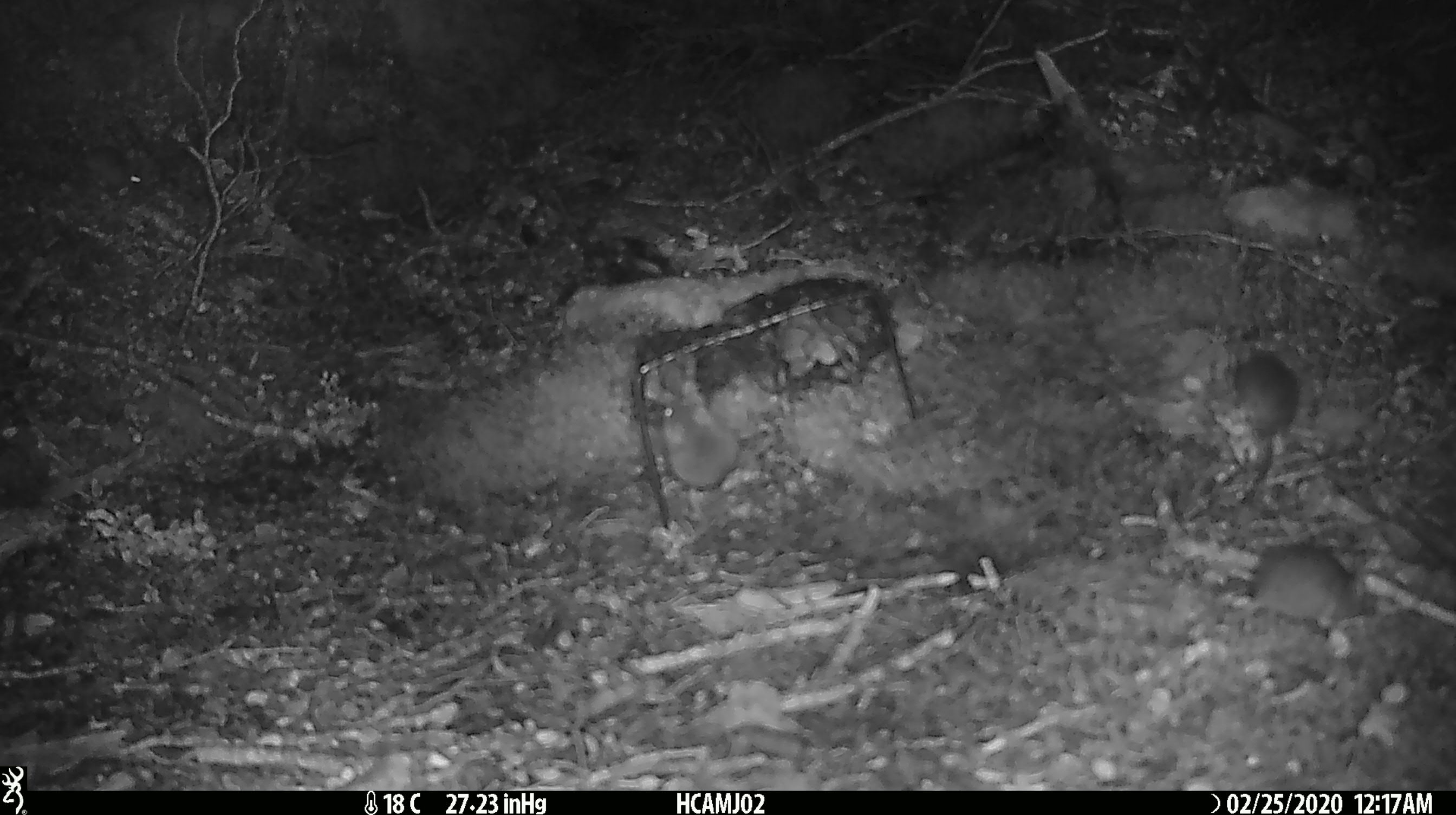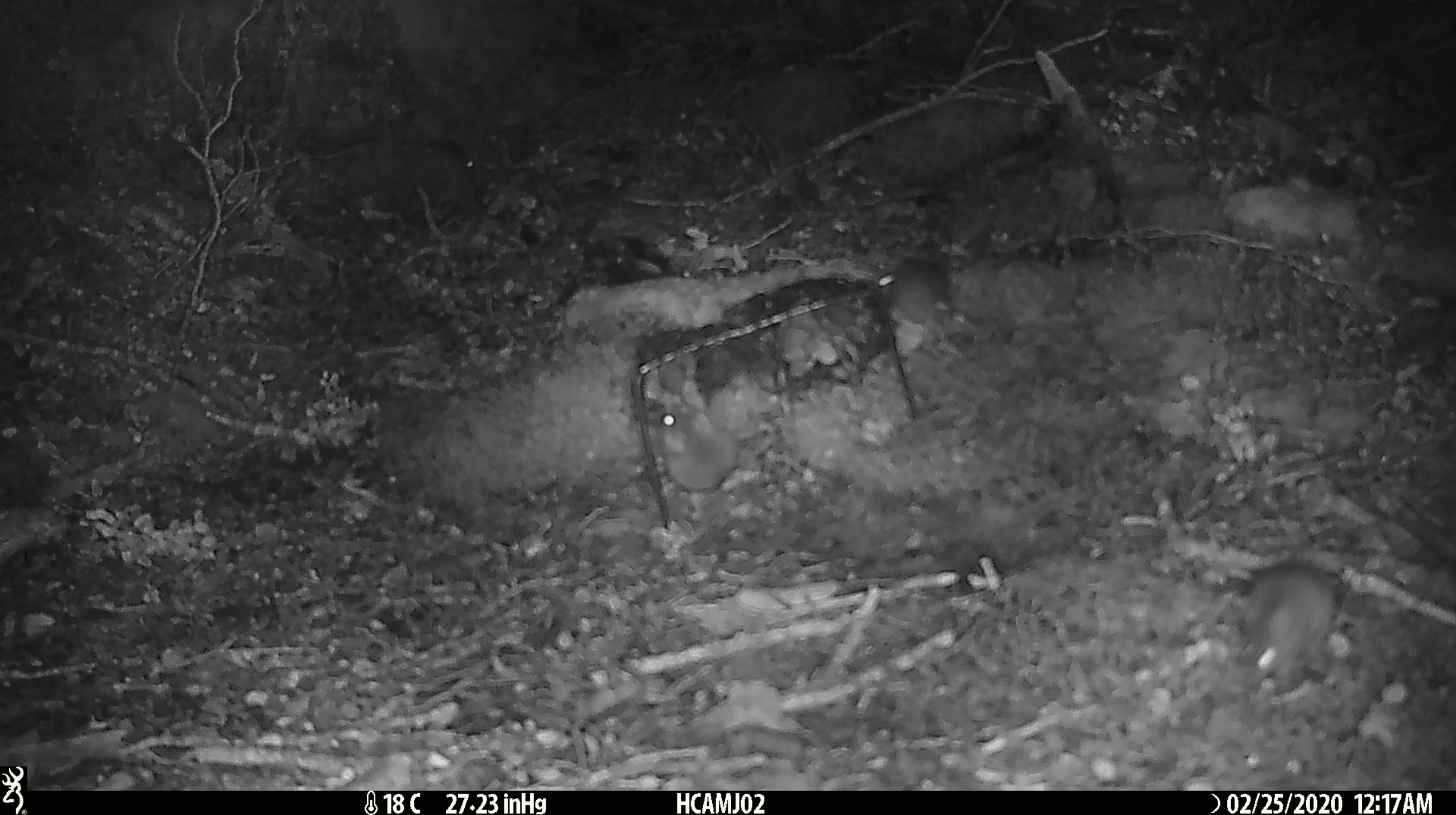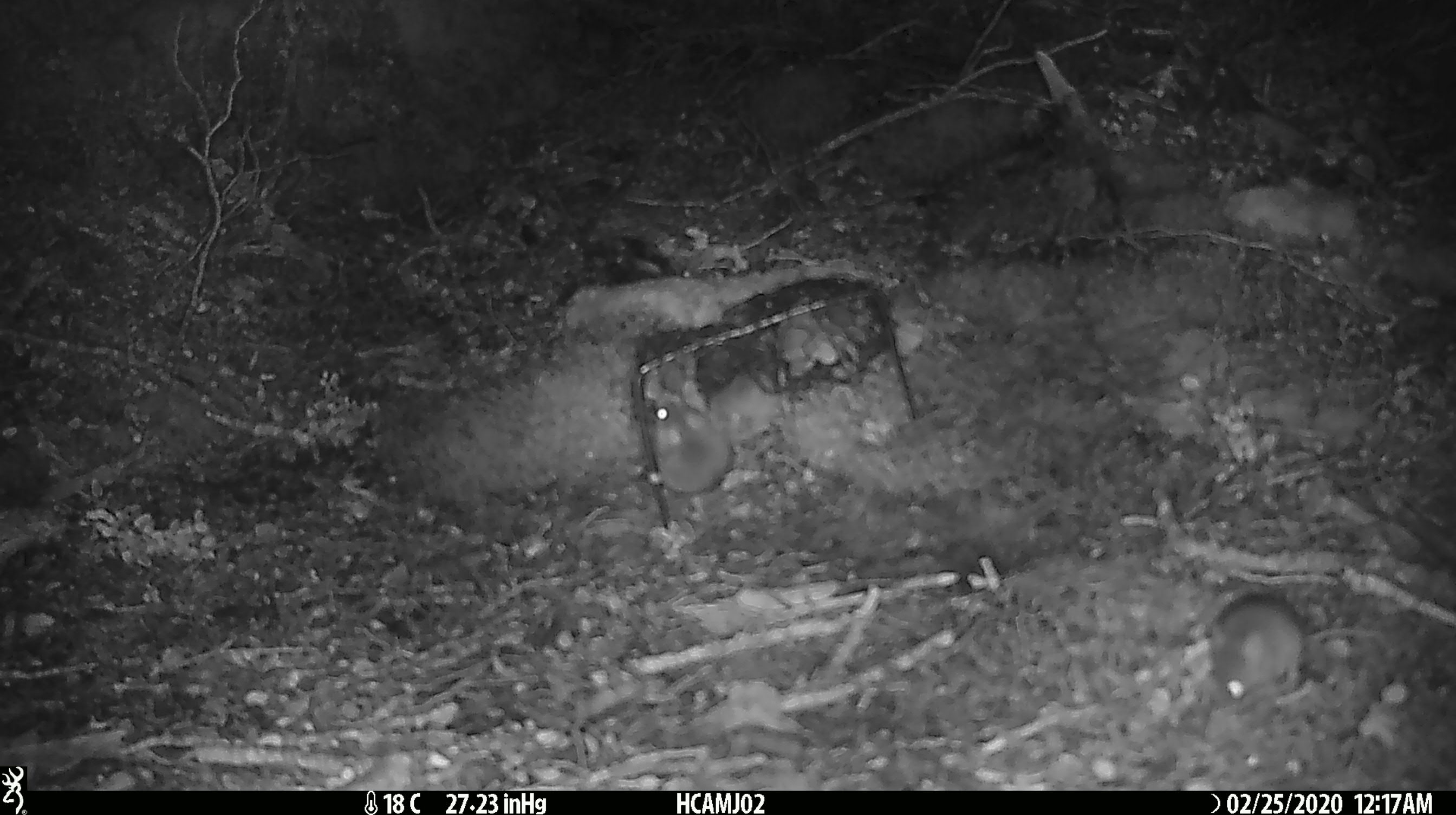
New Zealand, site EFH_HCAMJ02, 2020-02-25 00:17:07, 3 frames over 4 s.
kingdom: Animalia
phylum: Chordata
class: Mammalia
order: Rodentia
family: Muridae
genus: Mus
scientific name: Mus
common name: mouse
Mouse (Mus).